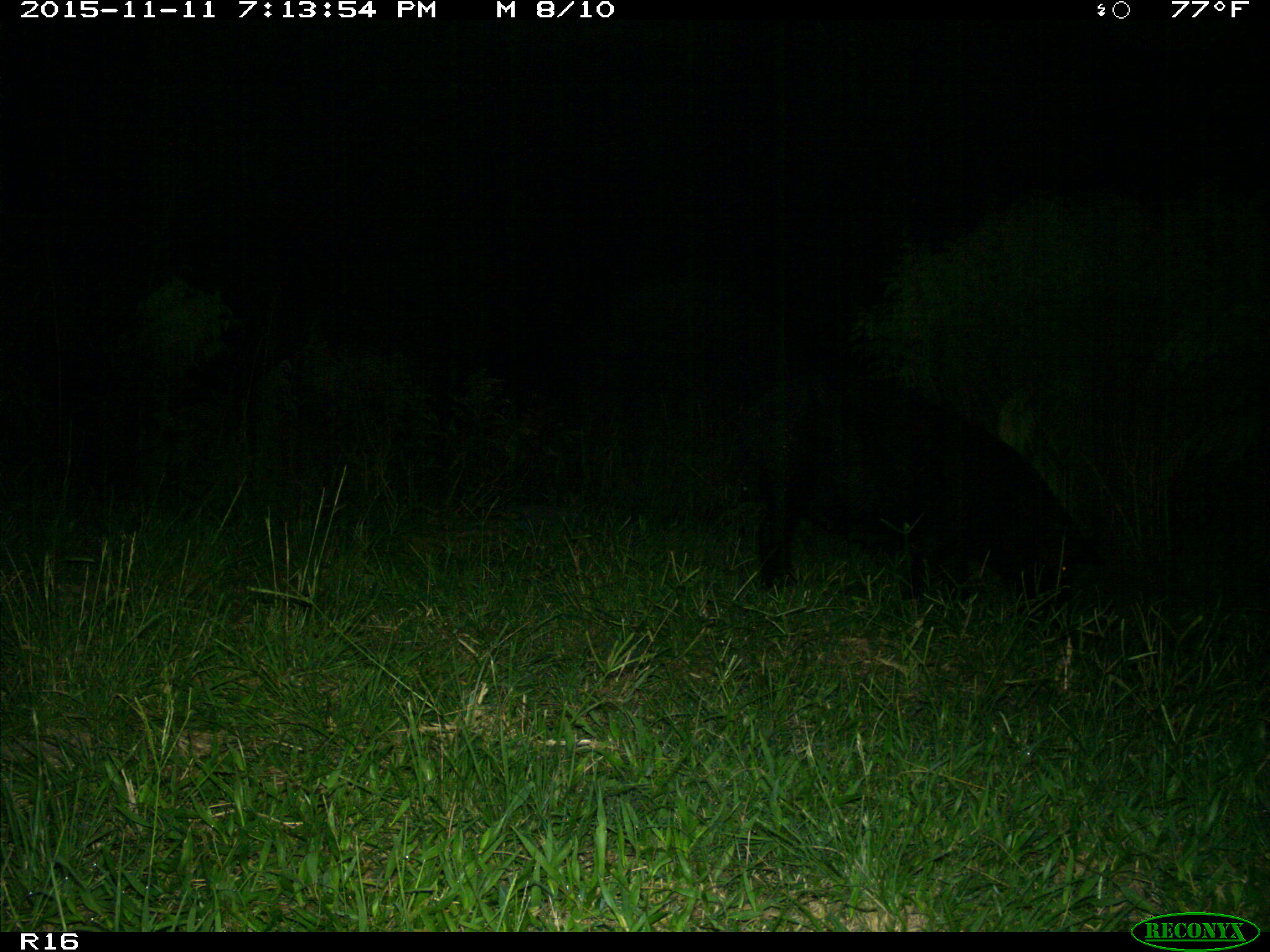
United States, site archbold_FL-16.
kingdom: Animalia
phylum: Chordata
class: Mammalia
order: Artiodactyla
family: Suidae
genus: Sus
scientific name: Sus scrofa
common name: wild boar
Sus scrofa (wild boar).